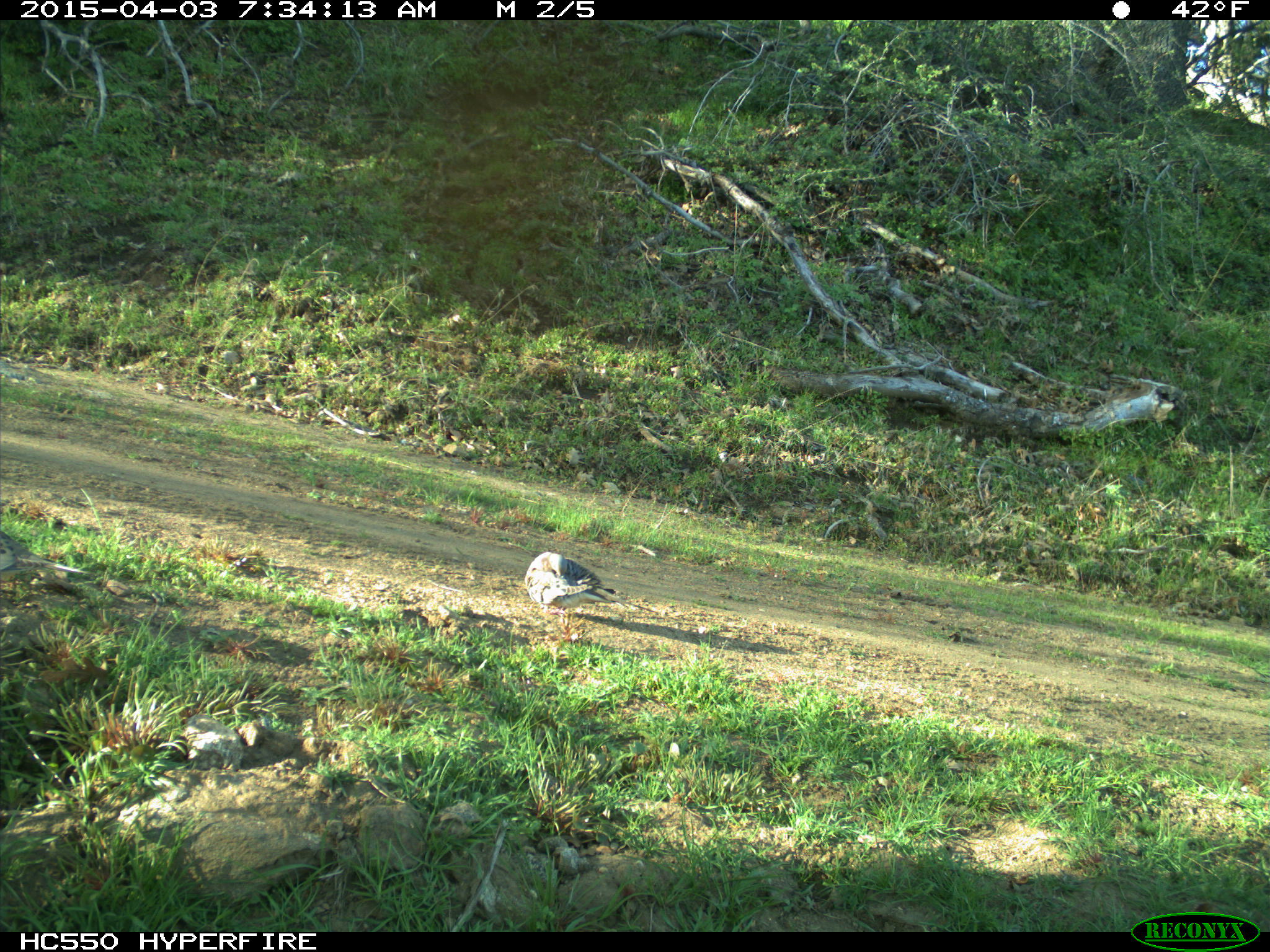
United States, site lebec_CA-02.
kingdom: Animalia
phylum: Chordata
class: Aves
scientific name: Aves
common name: birds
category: unidentified bird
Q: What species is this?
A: Unidentified bird (birds) (Aves).